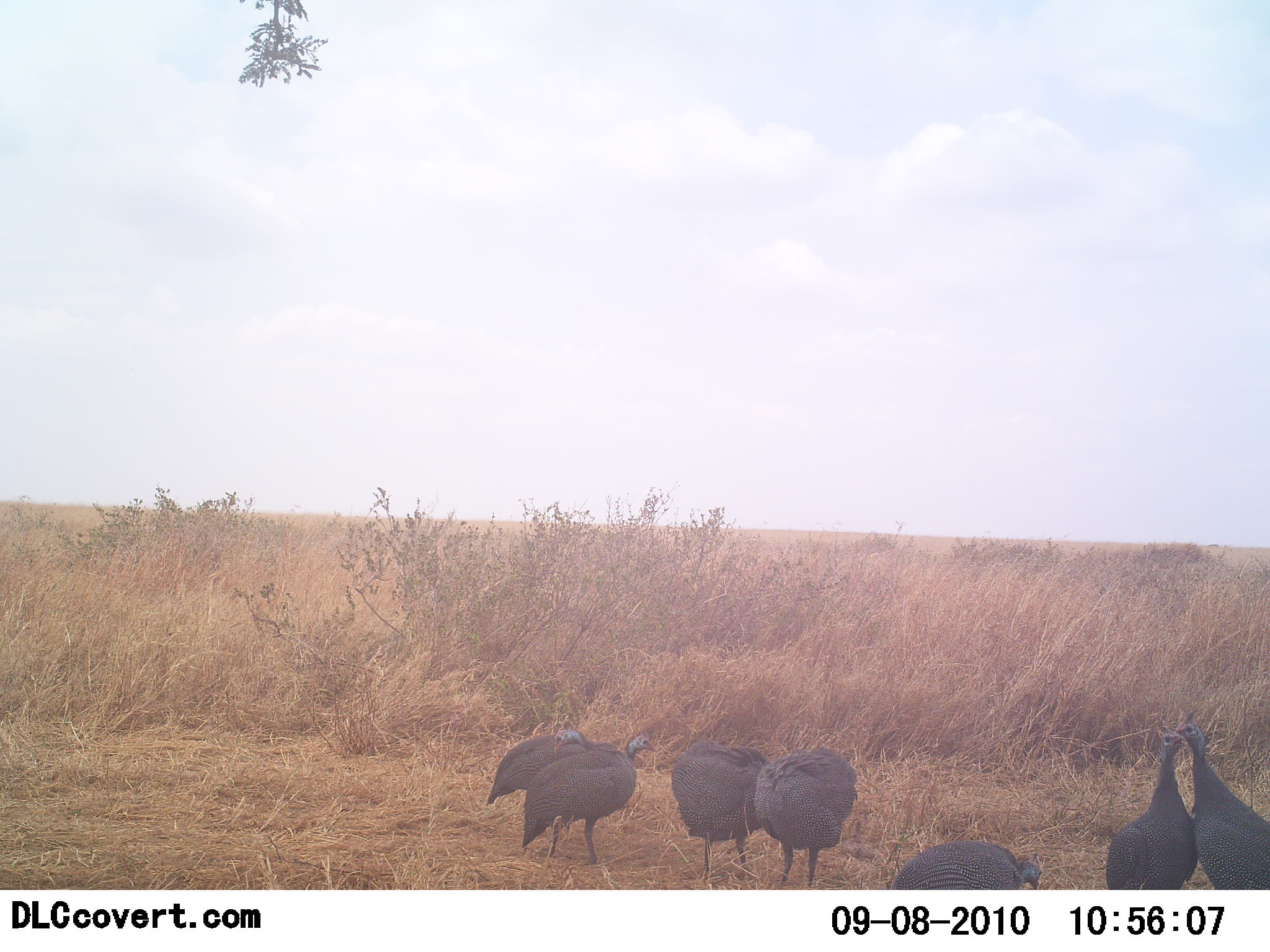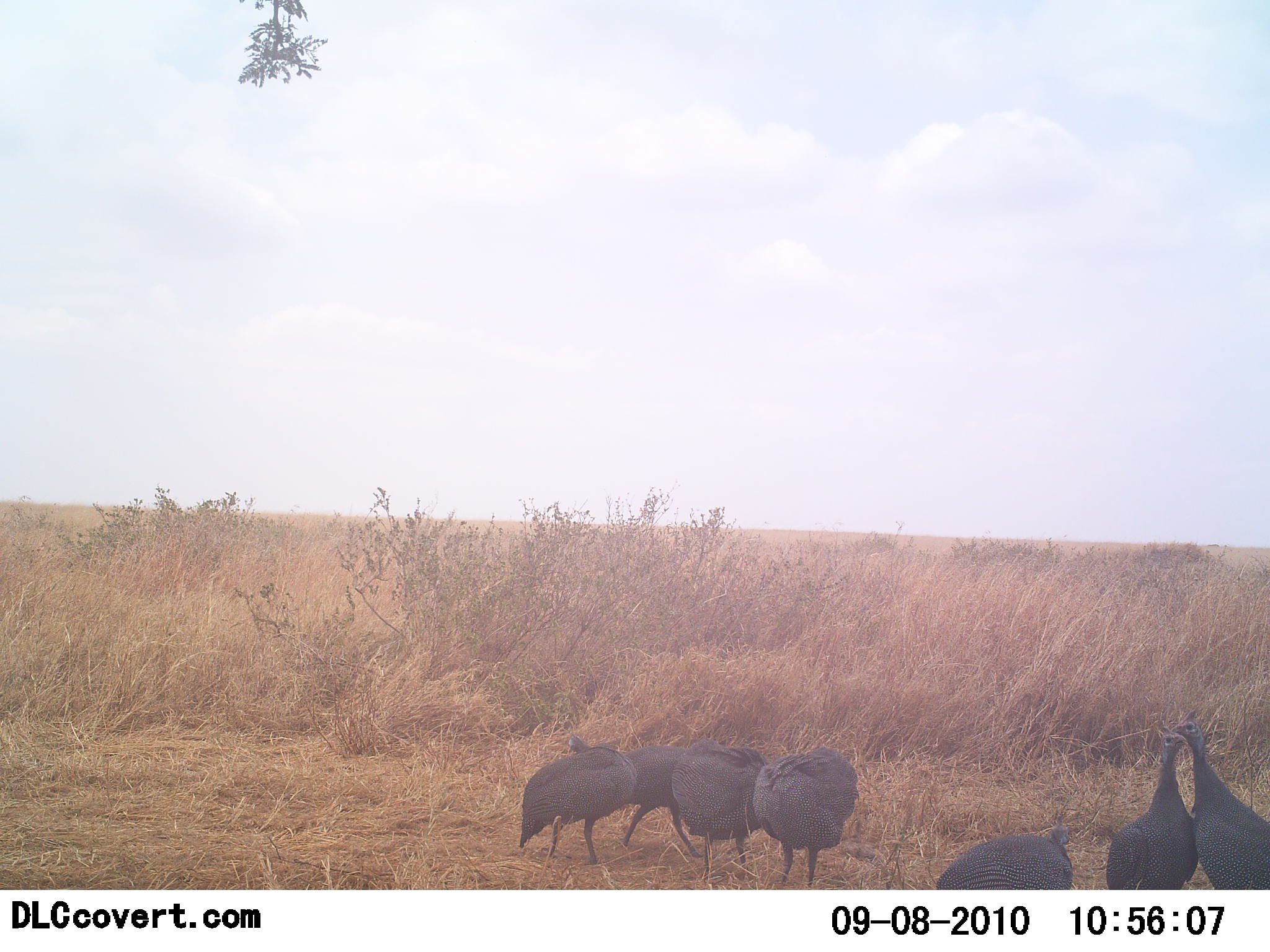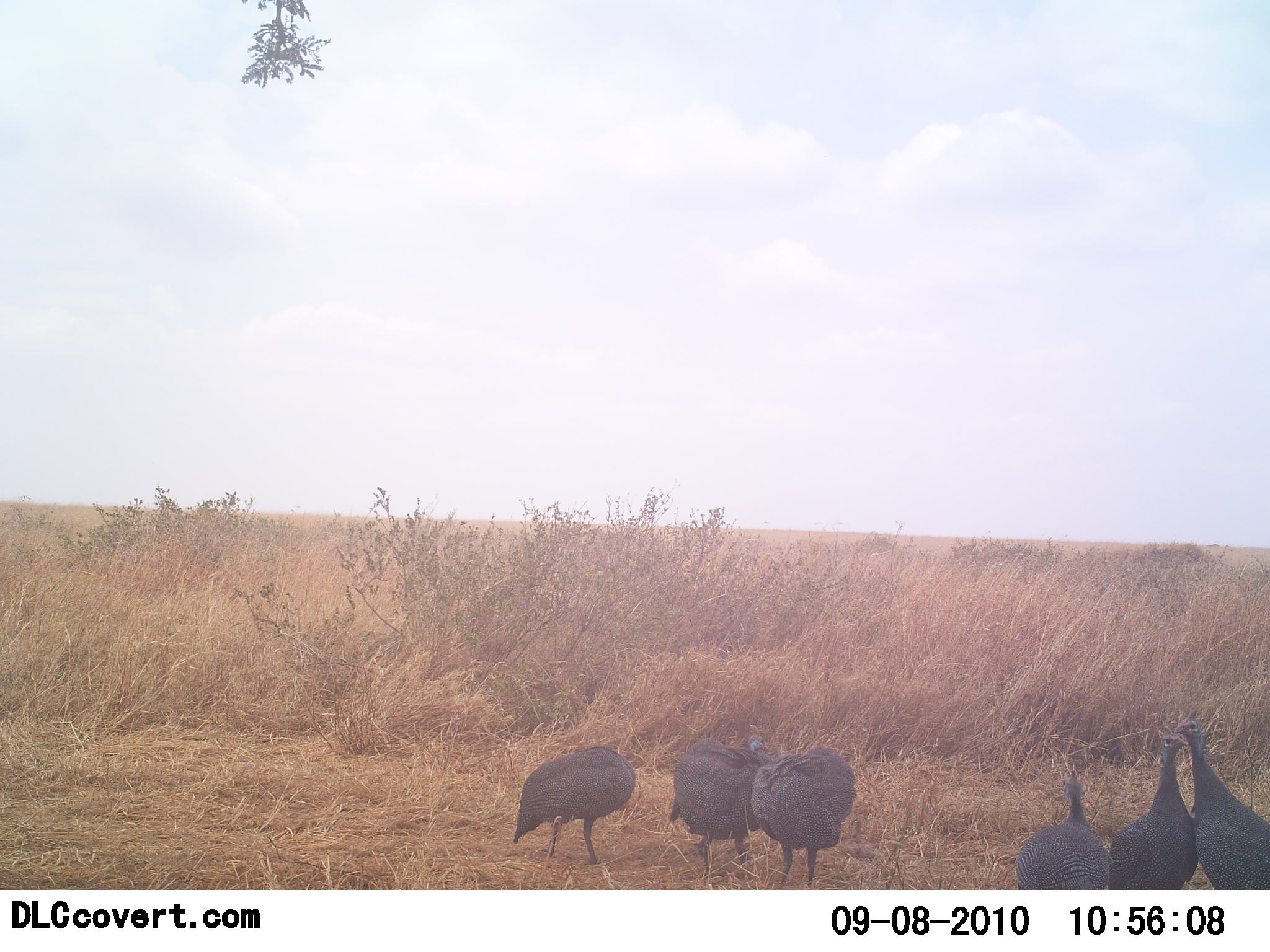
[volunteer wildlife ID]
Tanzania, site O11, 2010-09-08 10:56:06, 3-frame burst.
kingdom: Animalia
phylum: Chordata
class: Aves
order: Galliformes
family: Numididae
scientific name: Numididae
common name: guinea fowl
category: guineafowl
Guineafowl (guinea fowl) (Numididae), count 7. Behavior (volunteer vote fractions): standing 47%, resting 12%, moving 71%, interacting 35%. Young present (vote fraction): 0%. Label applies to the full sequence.